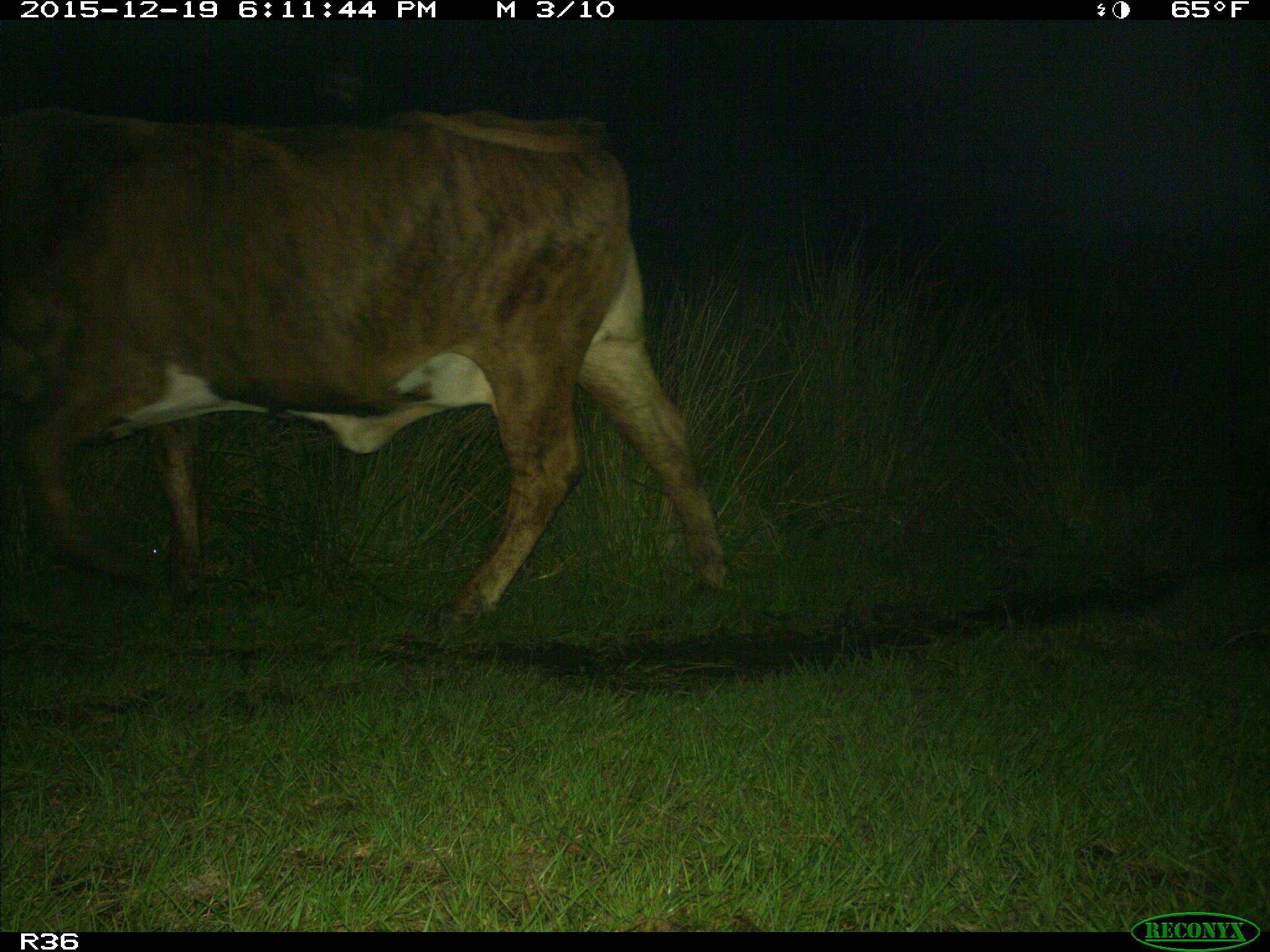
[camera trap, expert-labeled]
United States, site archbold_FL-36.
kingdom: Animalia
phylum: Chordata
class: Mammalia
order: Artiodactyla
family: Bovidae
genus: Bos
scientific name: Bos taurus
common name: domestic cow